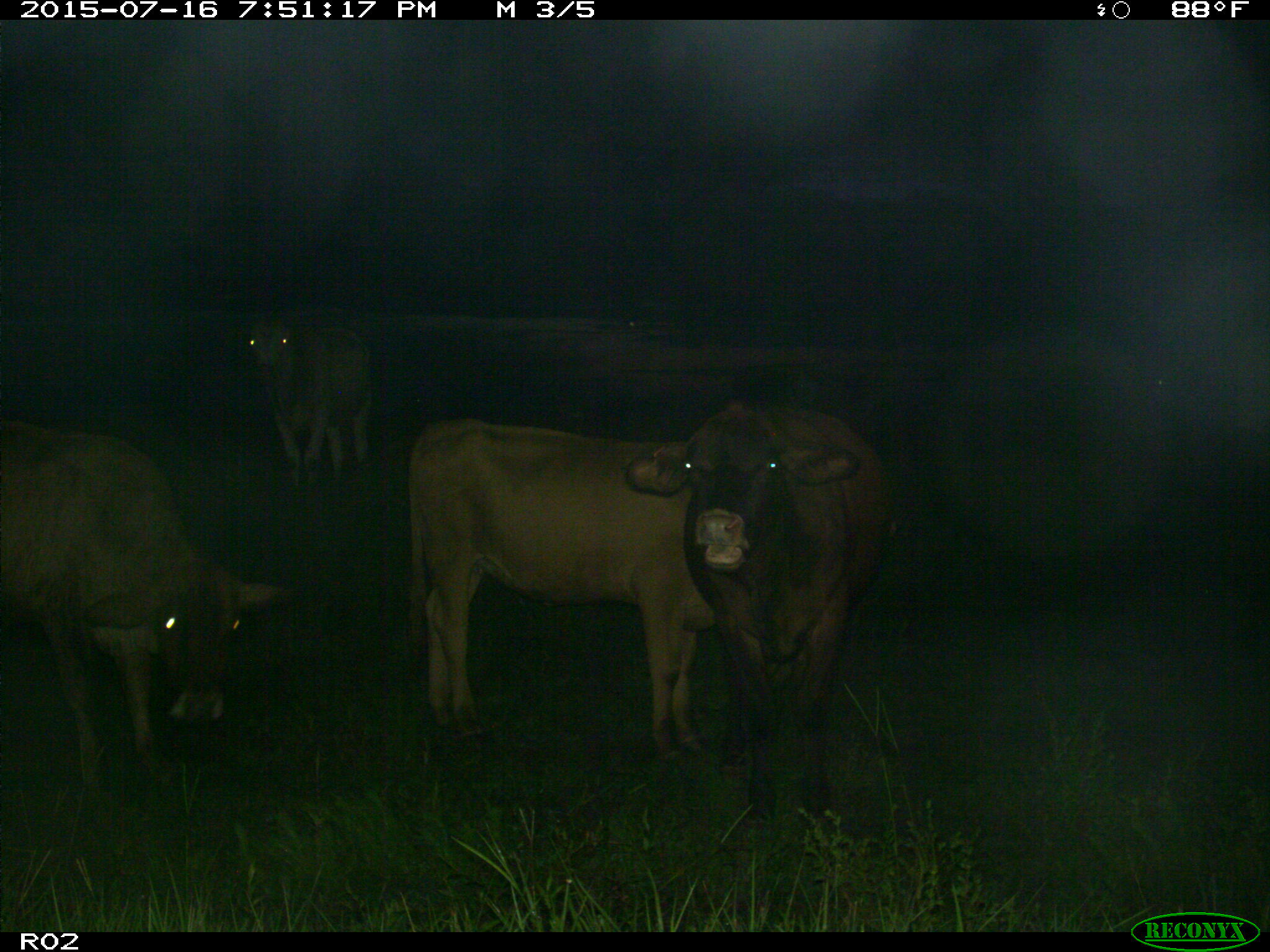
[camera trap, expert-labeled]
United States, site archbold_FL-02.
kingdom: Animalia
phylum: Chordata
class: Mammalia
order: Artiodactyla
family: Bovidae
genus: Bos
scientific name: Bos taurus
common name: domestic cow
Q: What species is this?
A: Bos taurus (domestic cow).